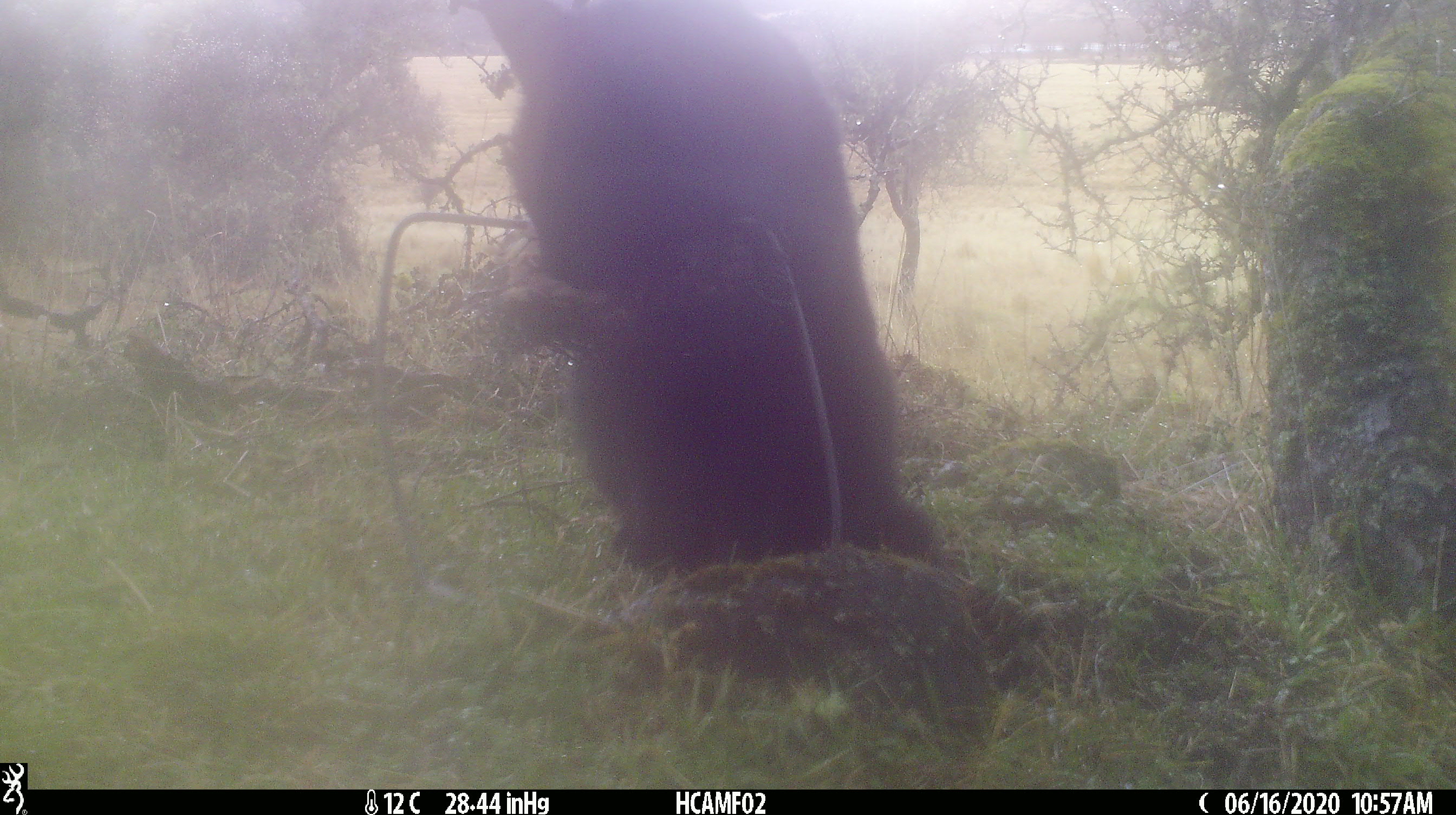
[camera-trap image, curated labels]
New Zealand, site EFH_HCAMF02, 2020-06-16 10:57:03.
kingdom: Animalia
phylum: Chordata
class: Mammalia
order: Carnivora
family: Felidae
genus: Felis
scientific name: Felis catus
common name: domestic cat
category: cat